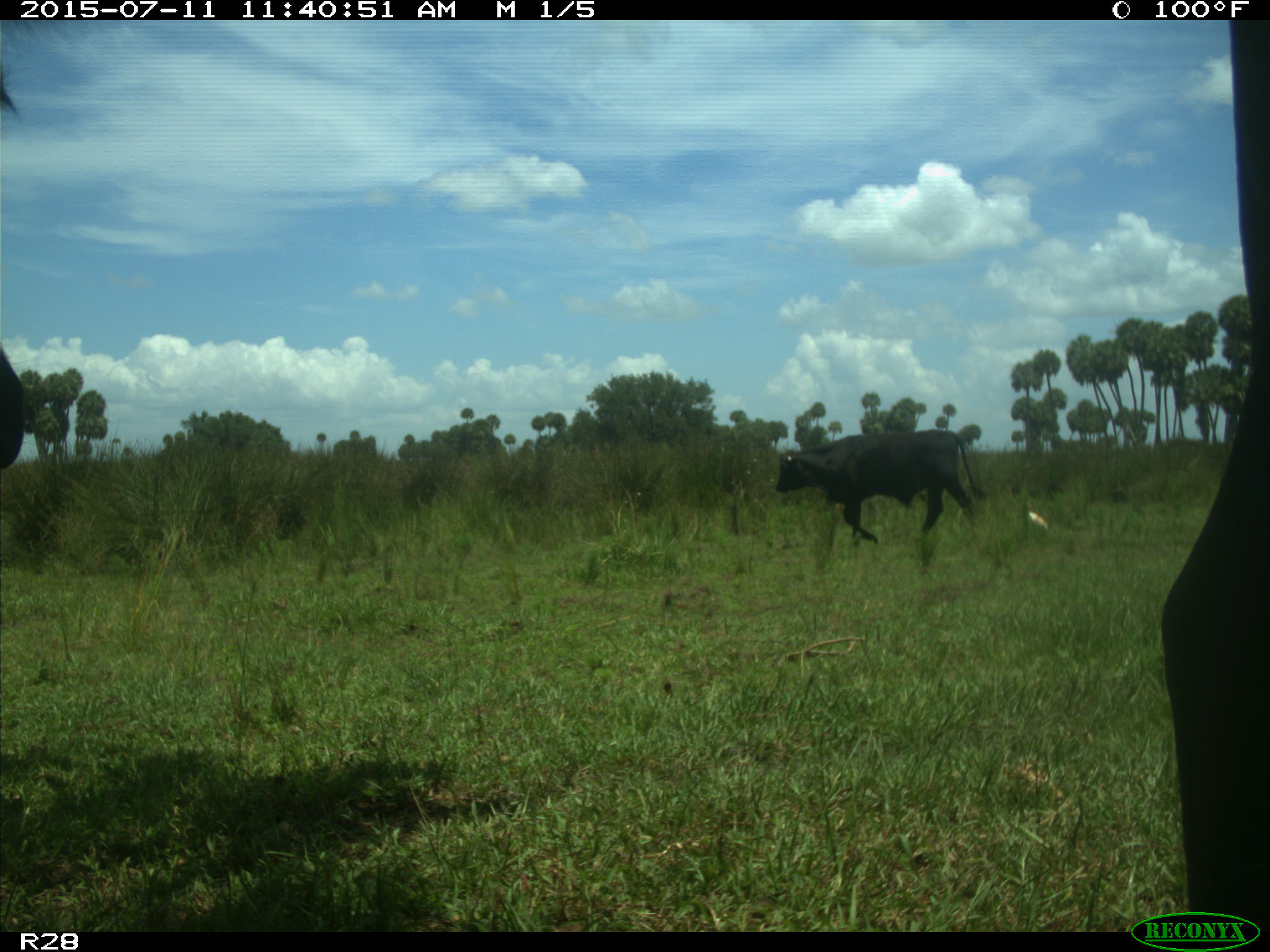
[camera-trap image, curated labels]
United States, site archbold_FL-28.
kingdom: Animalia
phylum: Chordata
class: Mammalia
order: Artiodactyla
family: Bovidae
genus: Bos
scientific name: Bos taurus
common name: domestic cow